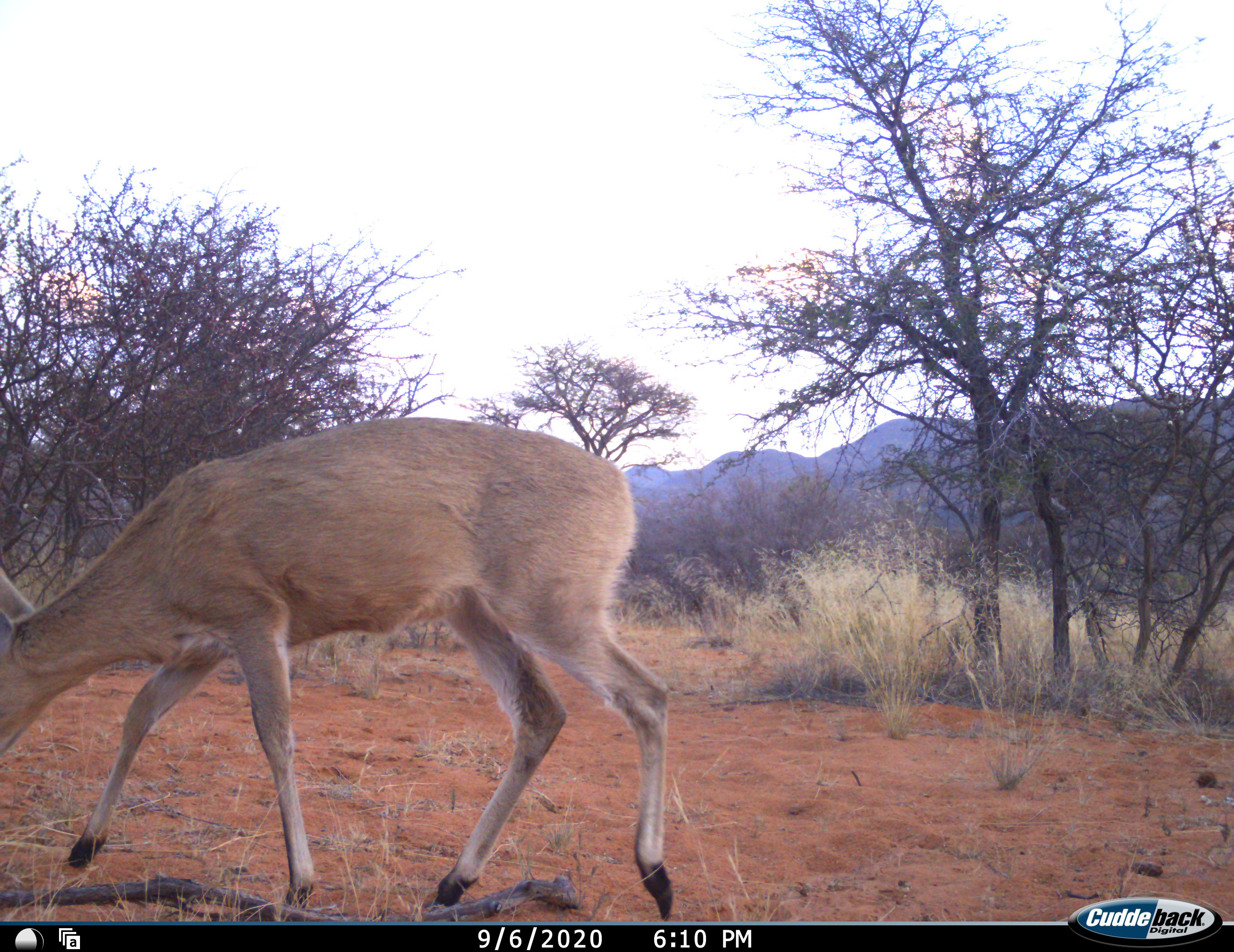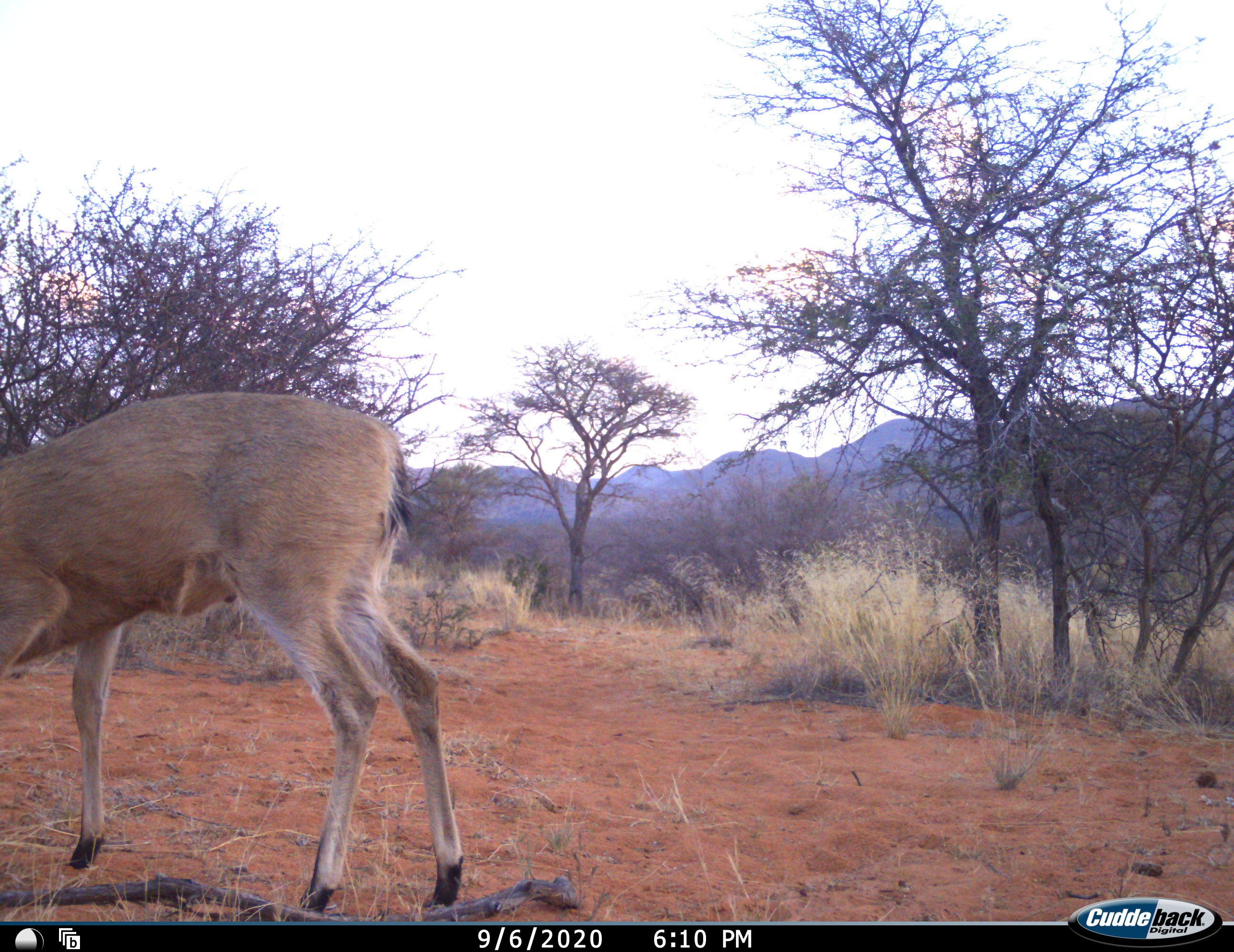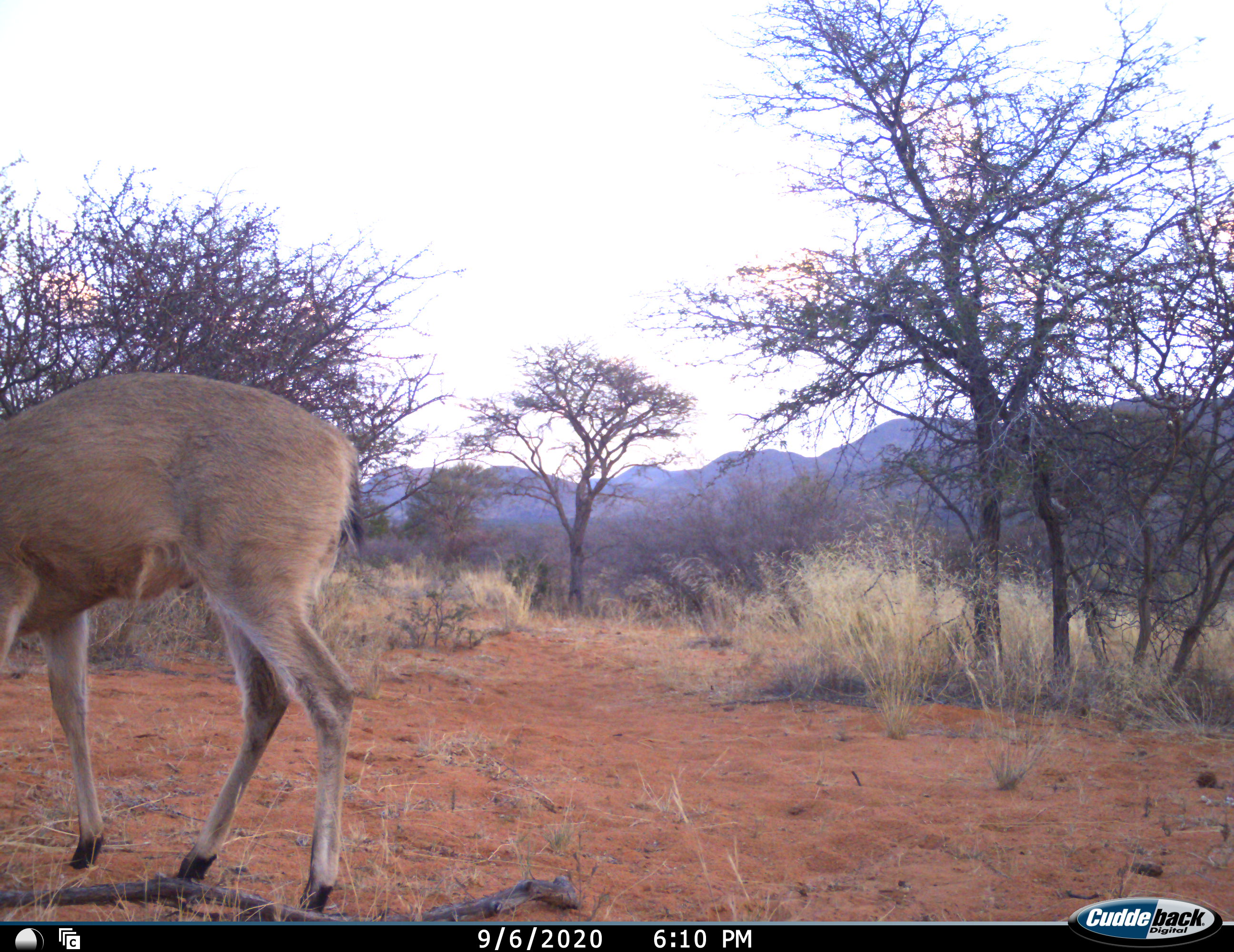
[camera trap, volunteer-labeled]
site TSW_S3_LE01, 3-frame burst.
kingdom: Animalia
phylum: Chordata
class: Mammalia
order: Artiodactyla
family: Bovidae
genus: Sylvicapra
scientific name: Sylvicapra grimmia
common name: common duiker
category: duikercommongrey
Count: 1.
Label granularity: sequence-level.